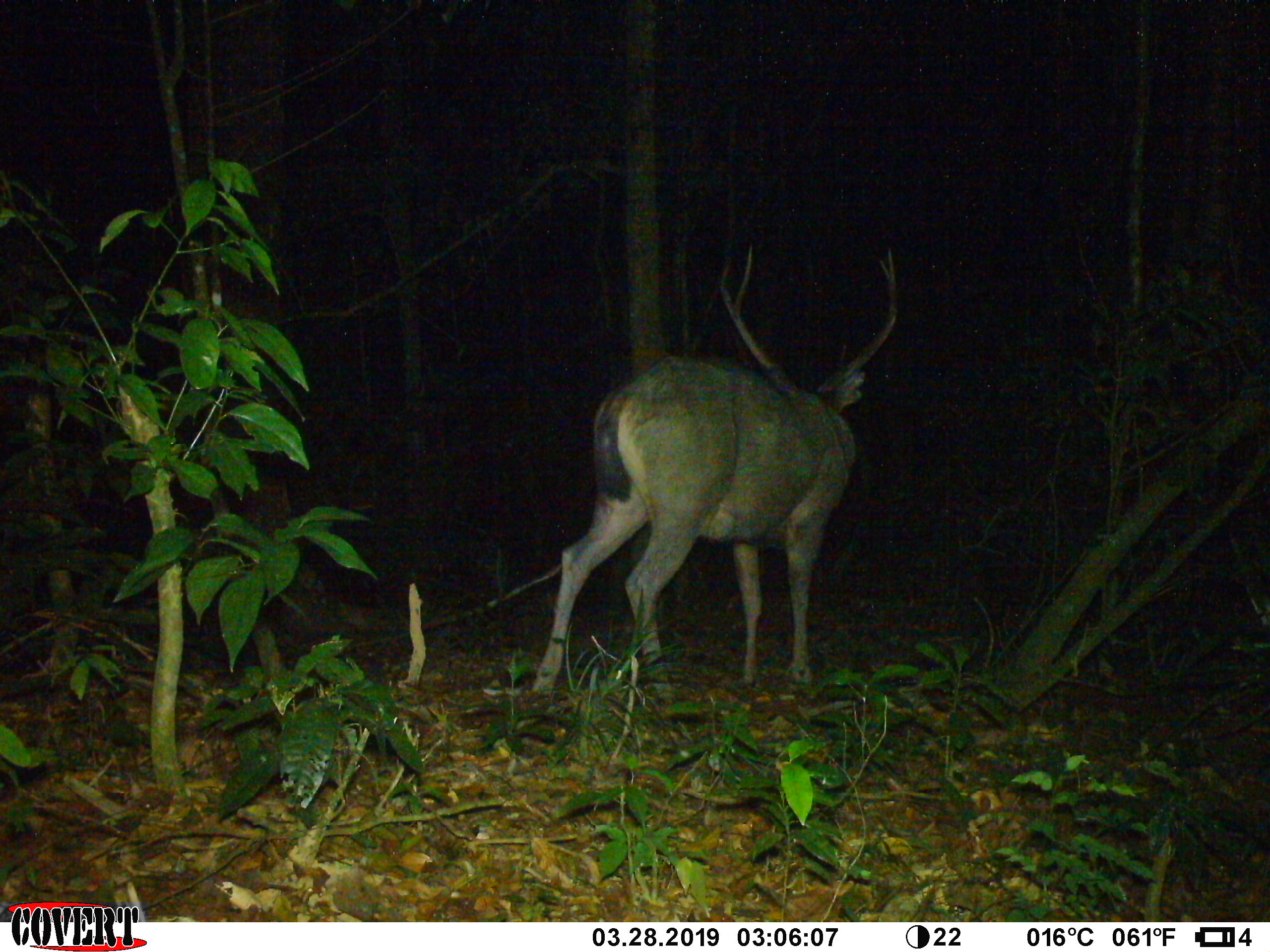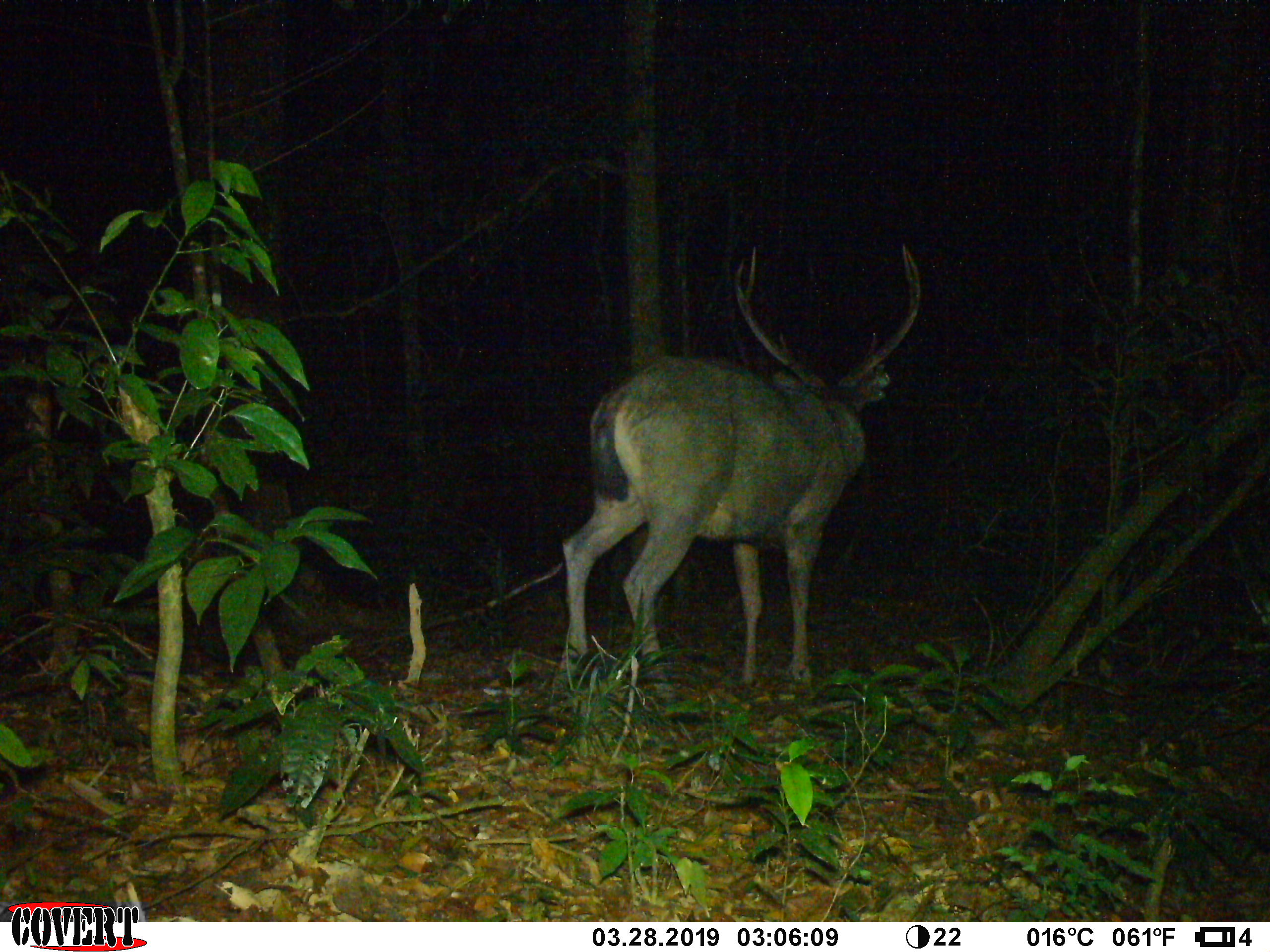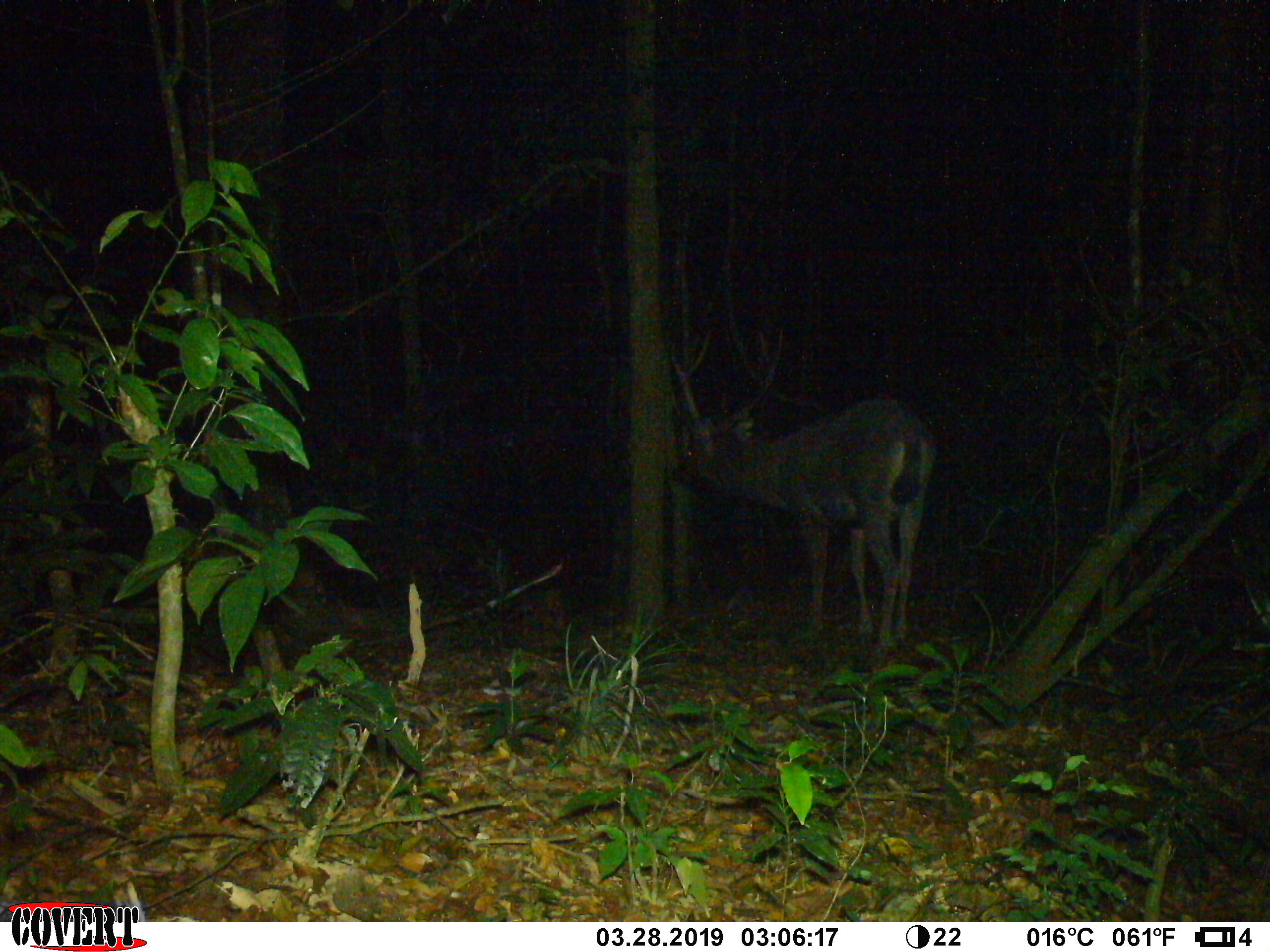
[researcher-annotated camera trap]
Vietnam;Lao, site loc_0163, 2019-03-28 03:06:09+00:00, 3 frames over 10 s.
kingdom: Animalia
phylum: Chordata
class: Mammalia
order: Artiodactyla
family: Cervidae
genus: Rusa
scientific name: Rusa unicolor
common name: sambar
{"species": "sambar (Rusa unicolor)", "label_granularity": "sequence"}